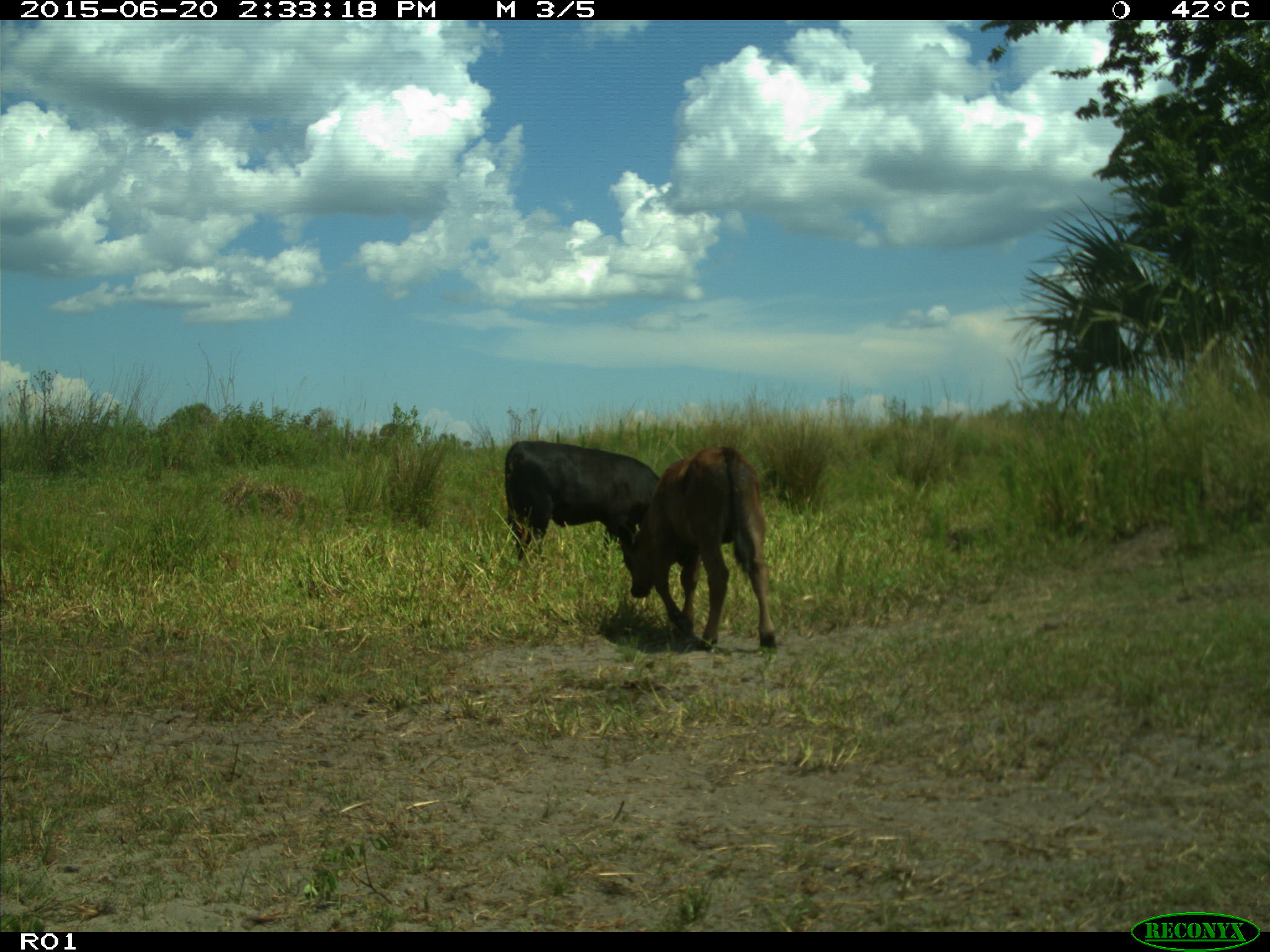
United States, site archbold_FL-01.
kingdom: Animalia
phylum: Chordata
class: Mammalia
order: Artiodactyla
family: Bovidae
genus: Bos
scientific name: Bos taurus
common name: domestic cow